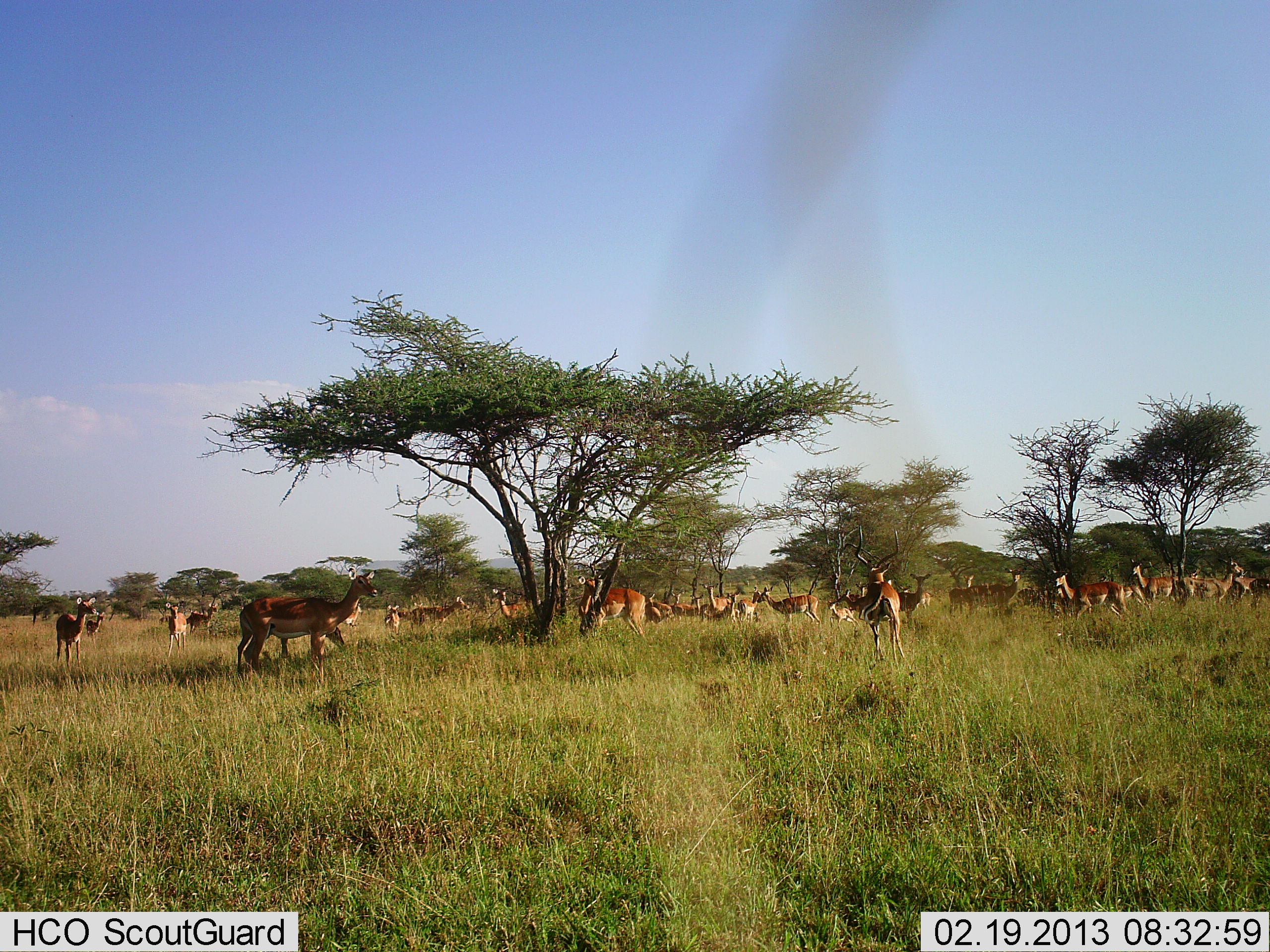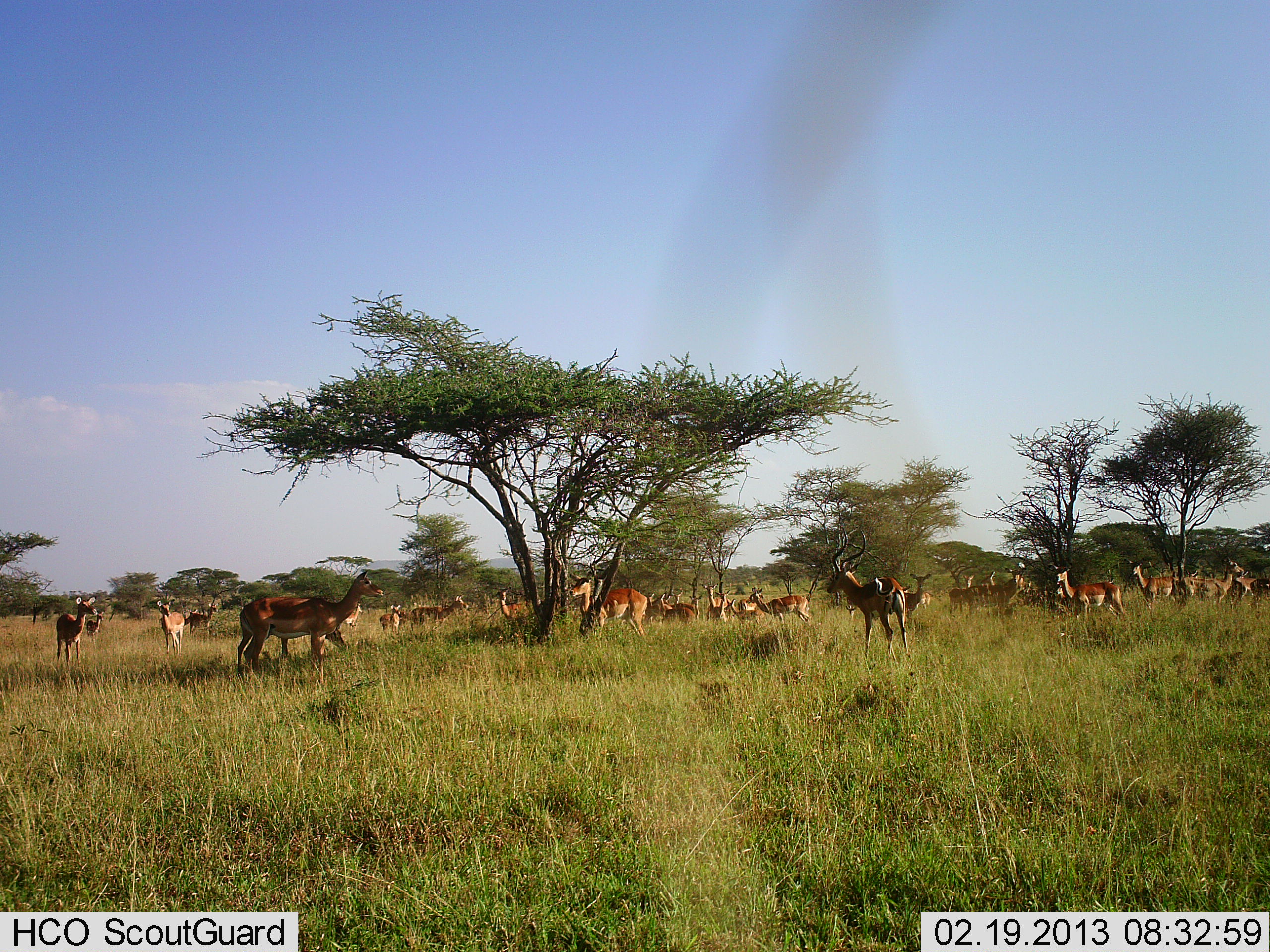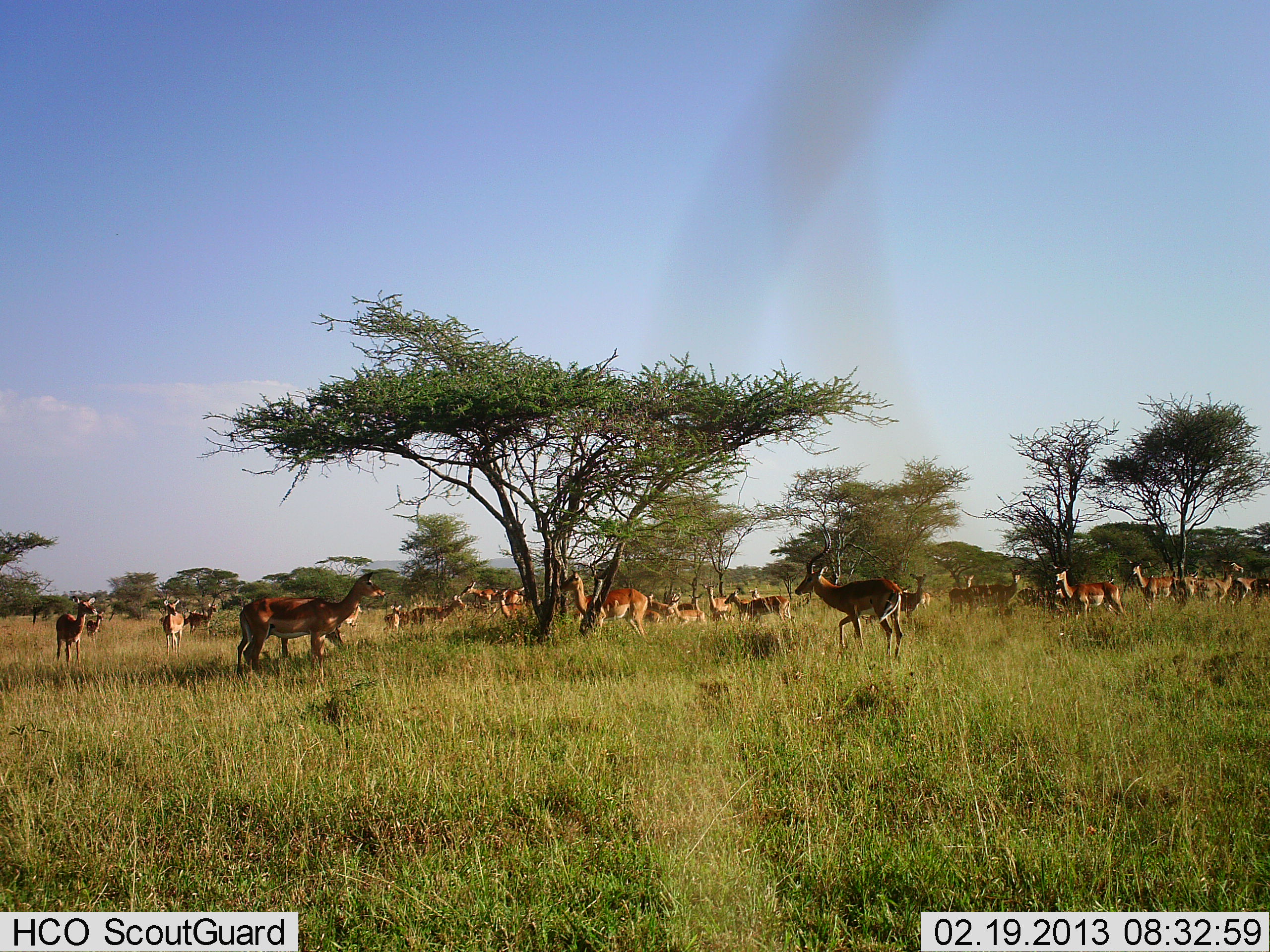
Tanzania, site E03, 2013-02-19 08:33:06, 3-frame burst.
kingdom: Animalia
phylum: Chordata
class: Mammalia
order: Artiodactyla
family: Bovidae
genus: Aepyceros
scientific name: Aepyceros melampus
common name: impala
Impala (Aepyceros melampus), count 11-50. Behavior (volunteer vote fractions): standing 94%, resting 19%, moving 38%, interacting 12%. Young present (vote fraction): 12%. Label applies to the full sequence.